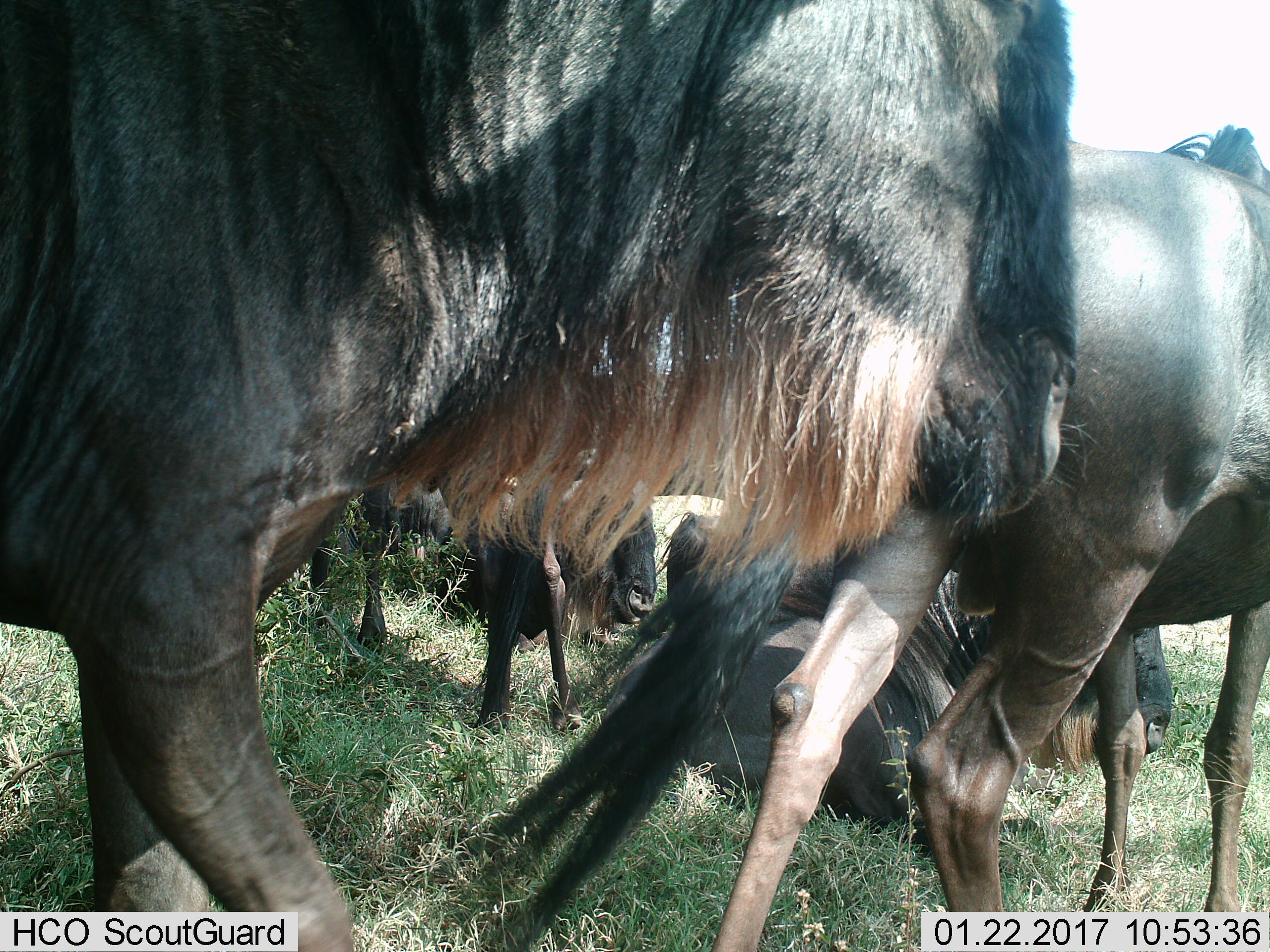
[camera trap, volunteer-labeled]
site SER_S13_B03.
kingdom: Animalia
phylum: Chordata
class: Mammalia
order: Artiodactyla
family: Bovidae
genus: Connochaetes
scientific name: Connochaetes taurinus taurinus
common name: blue wildebeest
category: wildebeestblue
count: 5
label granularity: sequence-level